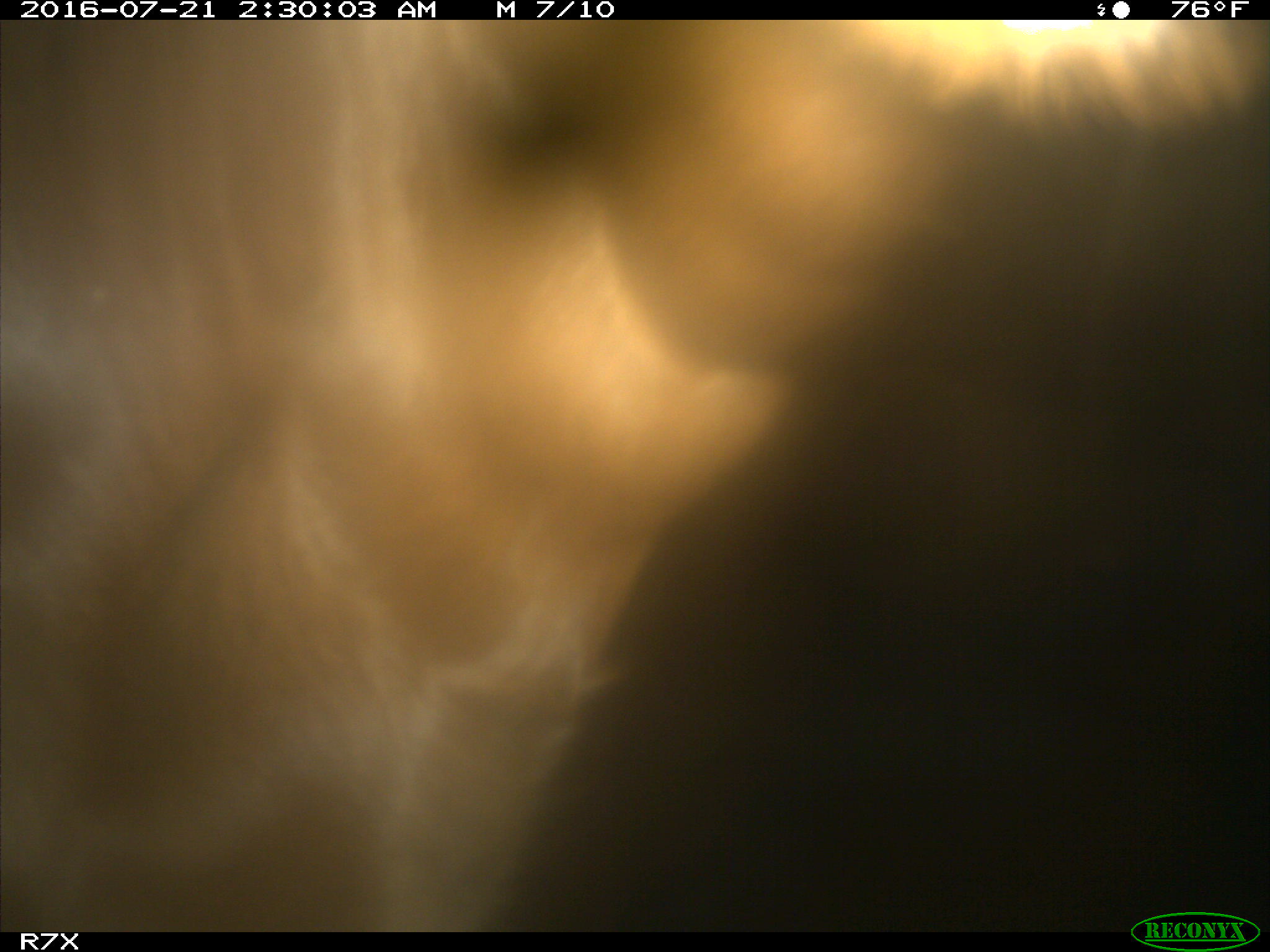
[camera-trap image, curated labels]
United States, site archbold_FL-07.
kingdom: Animalia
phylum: Chordata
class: Mammalia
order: Artiodactyla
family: Bovidae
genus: Bos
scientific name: Bos taurus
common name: domestic cow